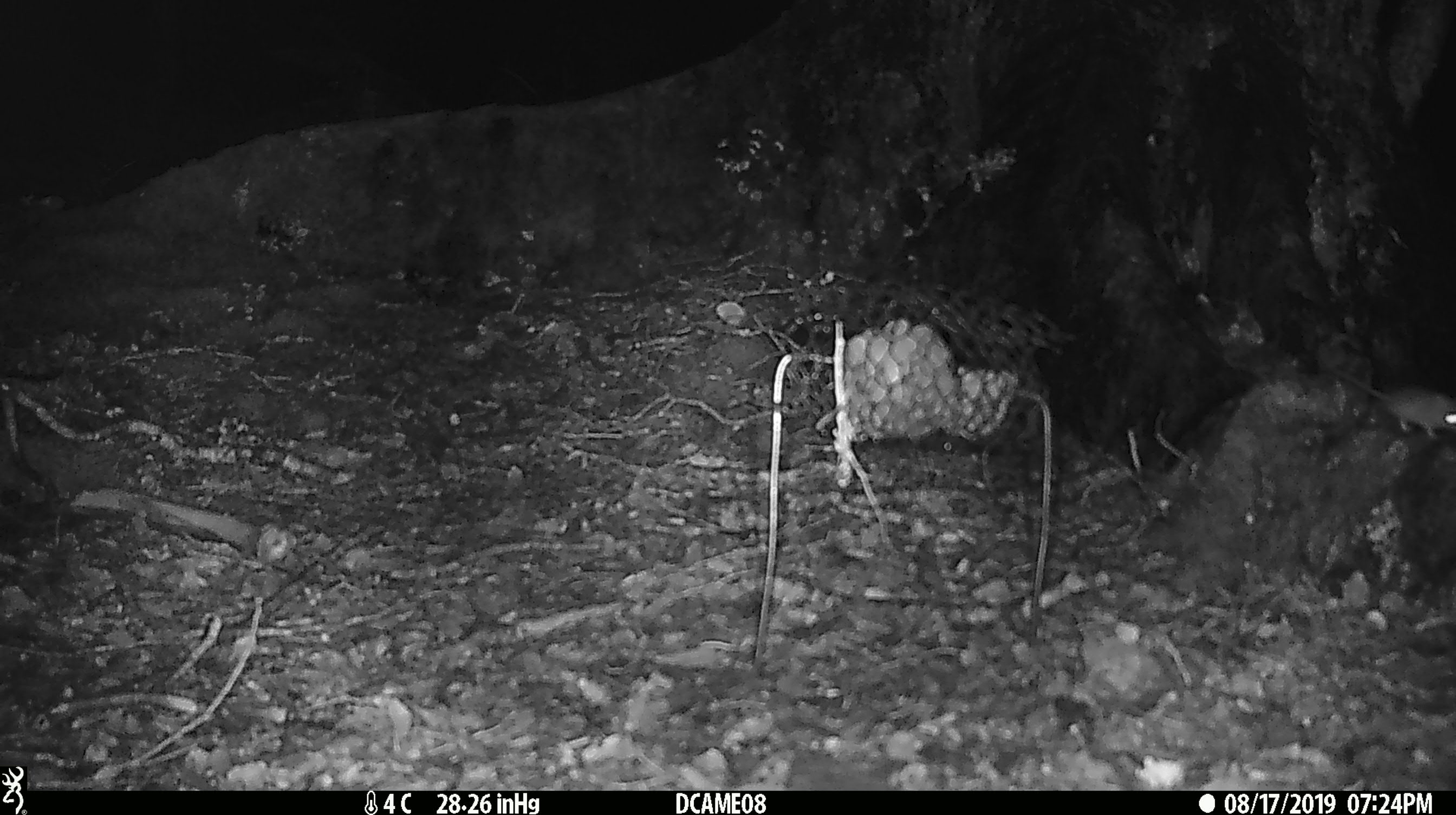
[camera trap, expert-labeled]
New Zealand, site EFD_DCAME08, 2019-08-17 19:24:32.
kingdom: Animalia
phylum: Chordata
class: Mammalia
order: Rodentia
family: Muridae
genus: Mus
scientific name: Mus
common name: mouse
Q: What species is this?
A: Mouse (Mus).